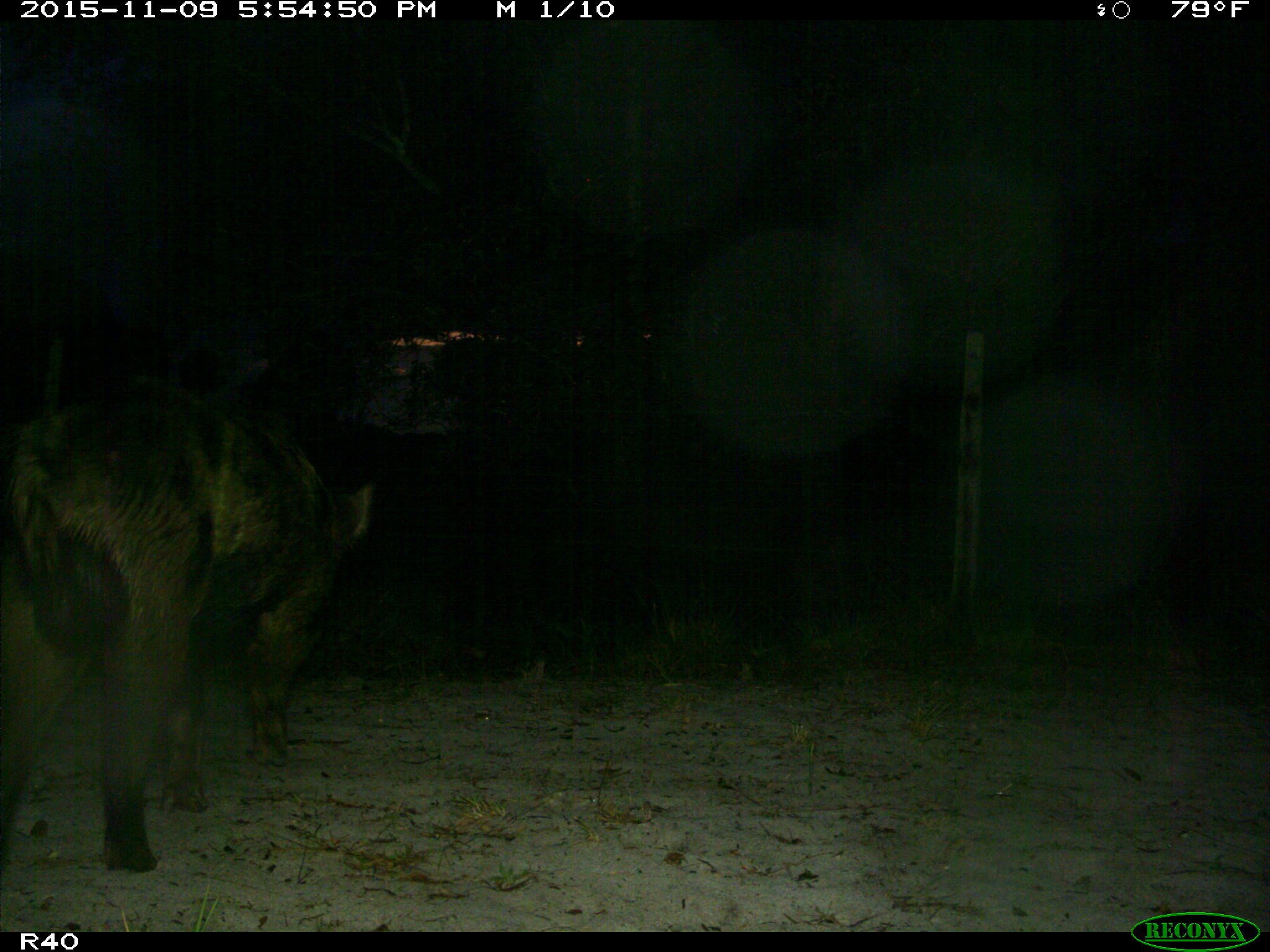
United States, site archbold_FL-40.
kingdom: Animalia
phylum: Chordata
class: Mammalia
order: Artiodactyla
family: Suidae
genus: Sus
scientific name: Sus scrofa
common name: wild boar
Sus scrofa (wild boar).